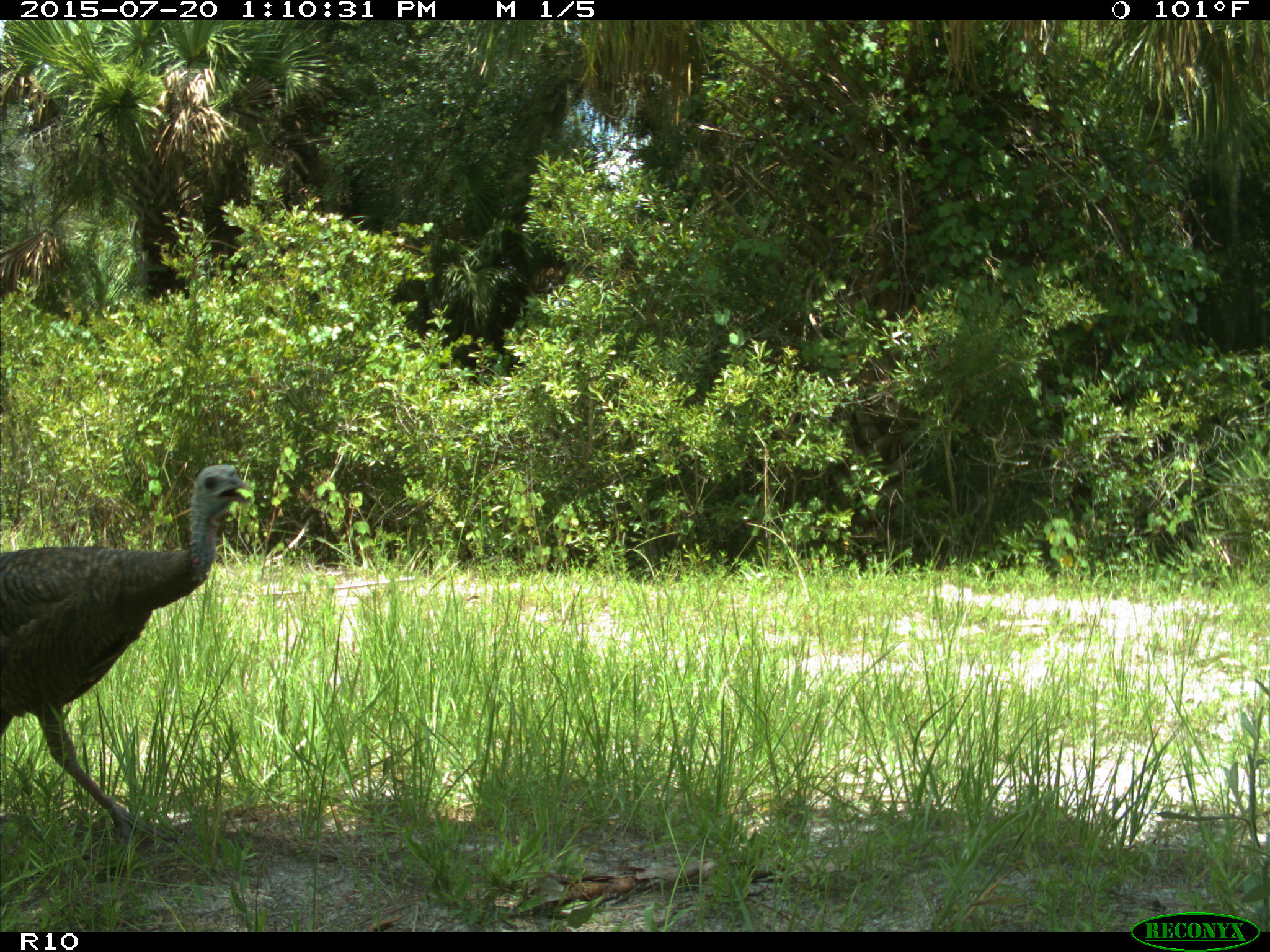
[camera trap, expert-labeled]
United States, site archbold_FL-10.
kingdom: Animalia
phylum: Chordata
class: Aves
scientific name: Aves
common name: birds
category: unidentified bird